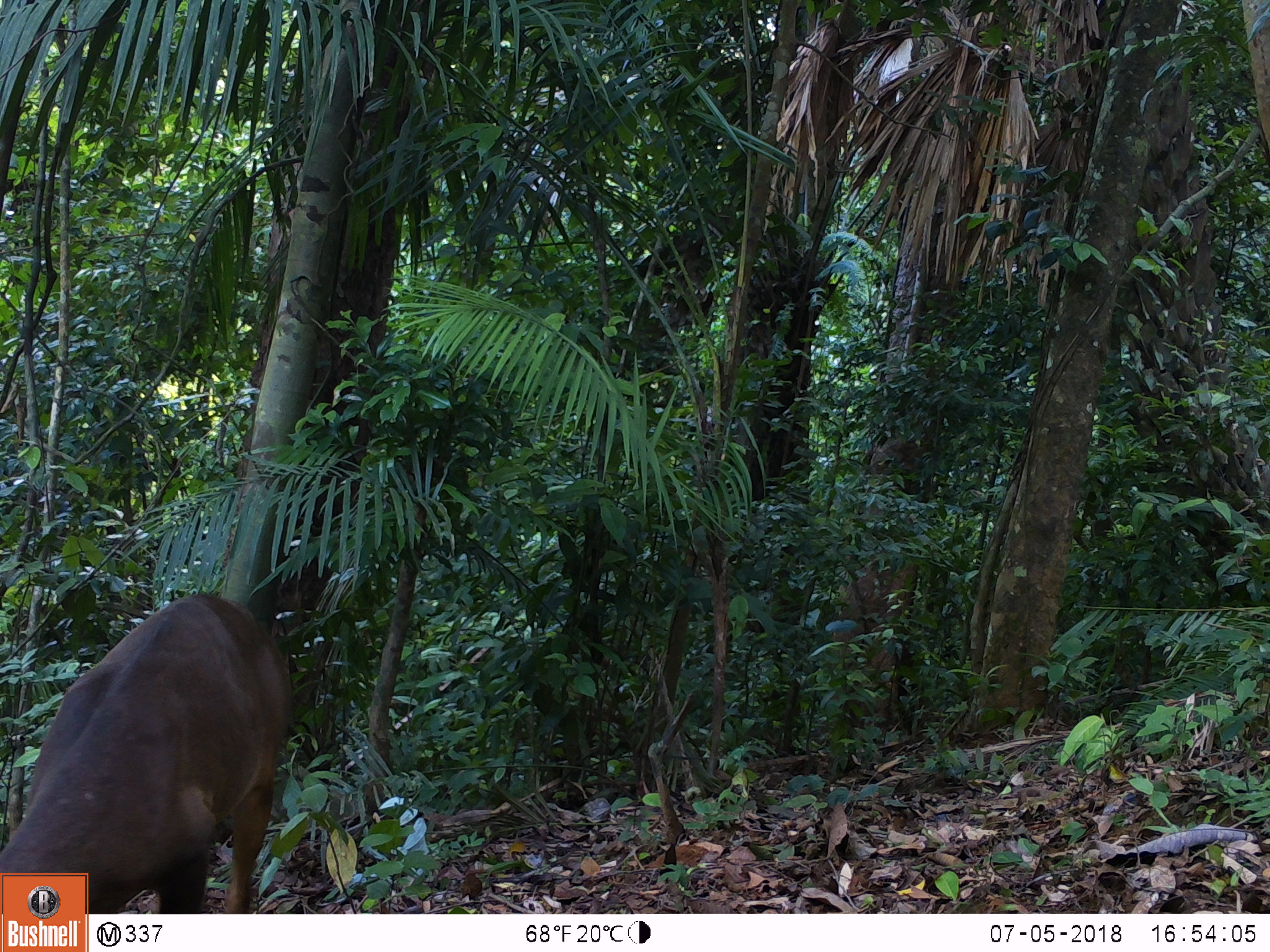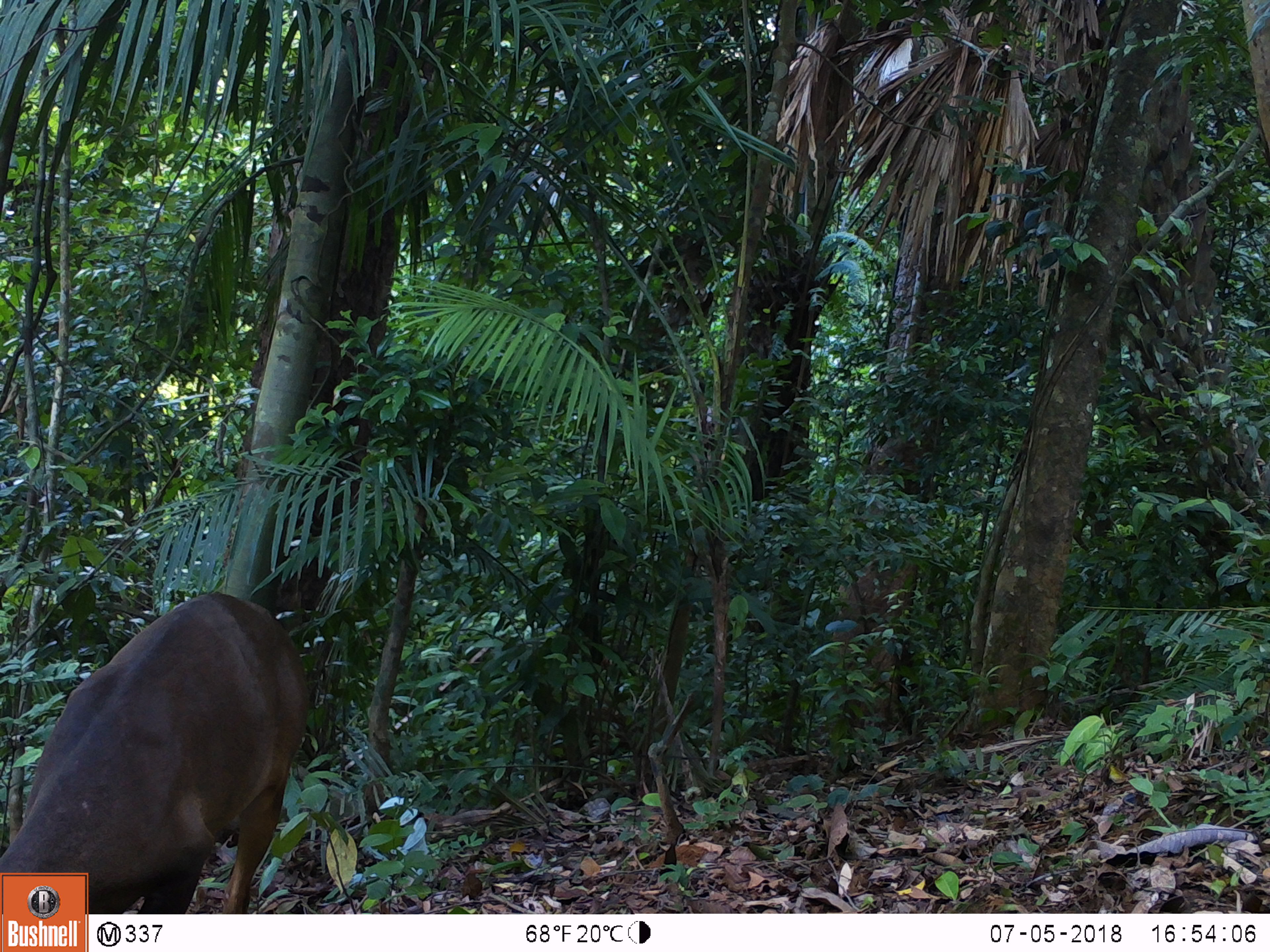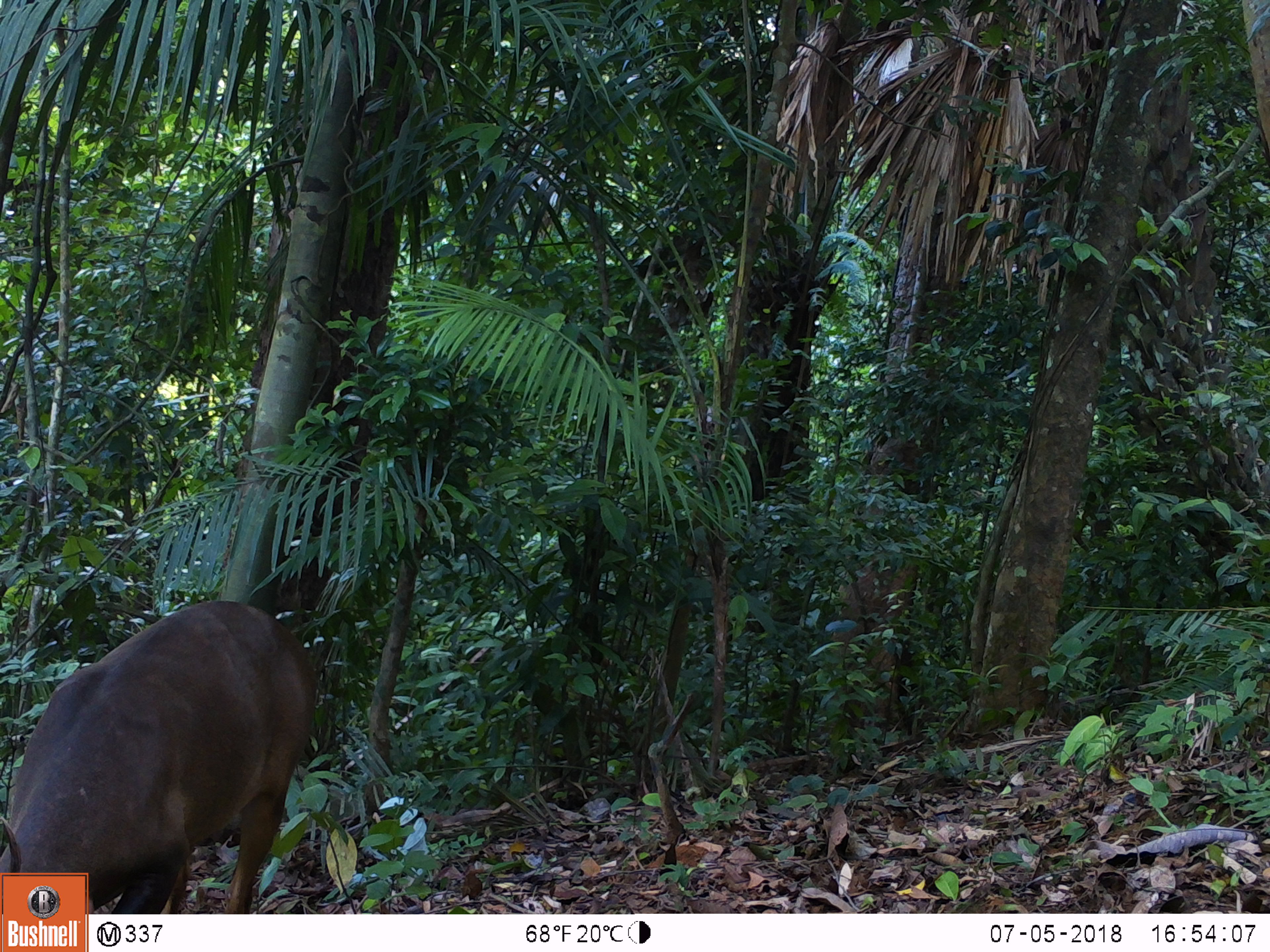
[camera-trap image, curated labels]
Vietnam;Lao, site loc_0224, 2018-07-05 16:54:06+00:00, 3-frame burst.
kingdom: Animalia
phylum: Chordata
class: Mammalia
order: Artiodactyla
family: Cervidae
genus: Muntiacus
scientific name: Muntiacus vuquangensis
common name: large-antlered muntjac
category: large antlered muntjac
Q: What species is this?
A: Large antlered muntjac (large-antlered muntjac) (Muntiacus vuquangensis).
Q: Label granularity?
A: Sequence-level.